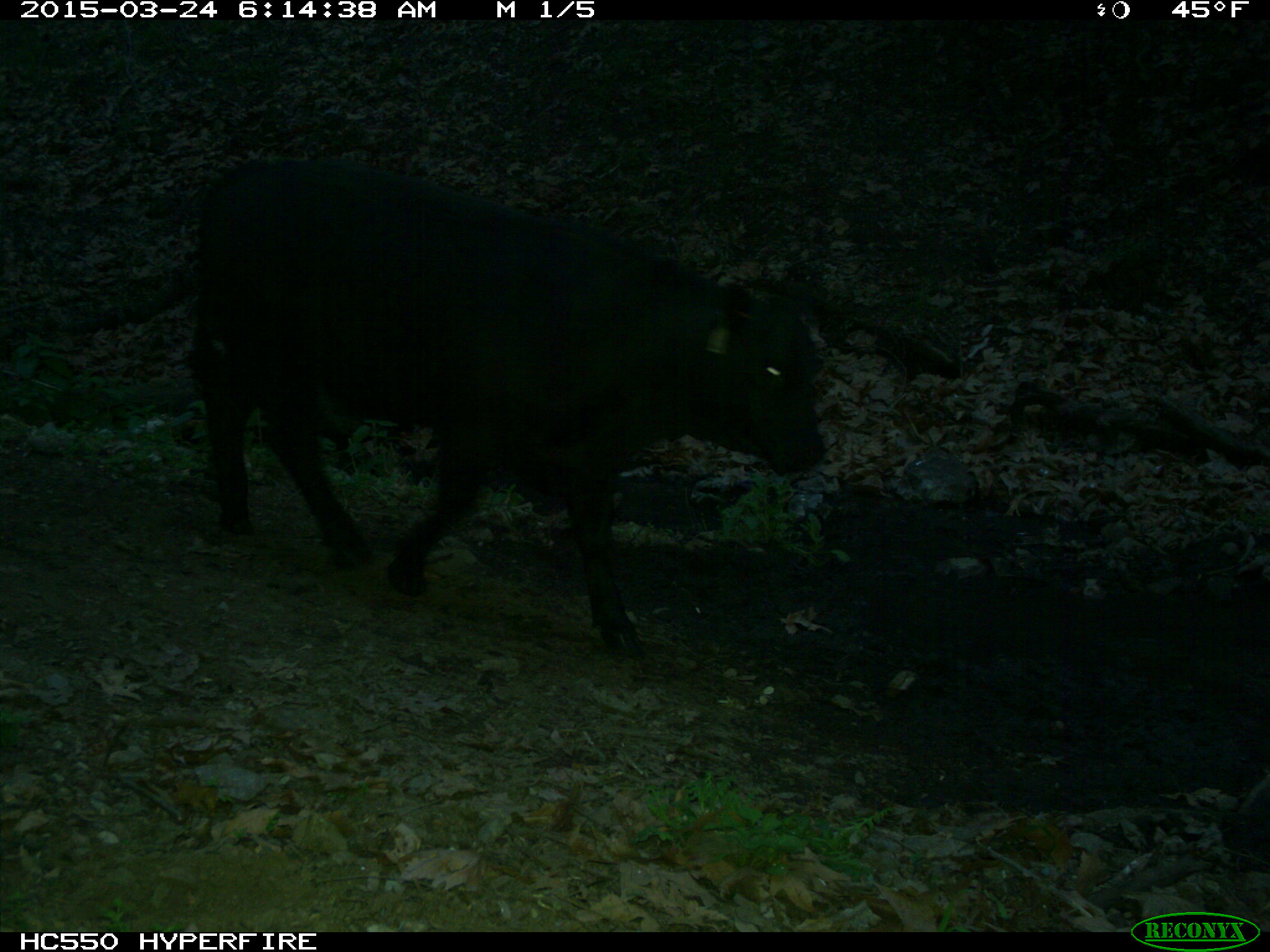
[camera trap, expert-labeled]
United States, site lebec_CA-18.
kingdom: Animalia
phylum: Chordata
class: Mammalia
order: Artiodactyla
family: Bovidae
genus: Bos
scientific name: Bos taurus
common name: domestic cow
Bos taurus (domestic cow).